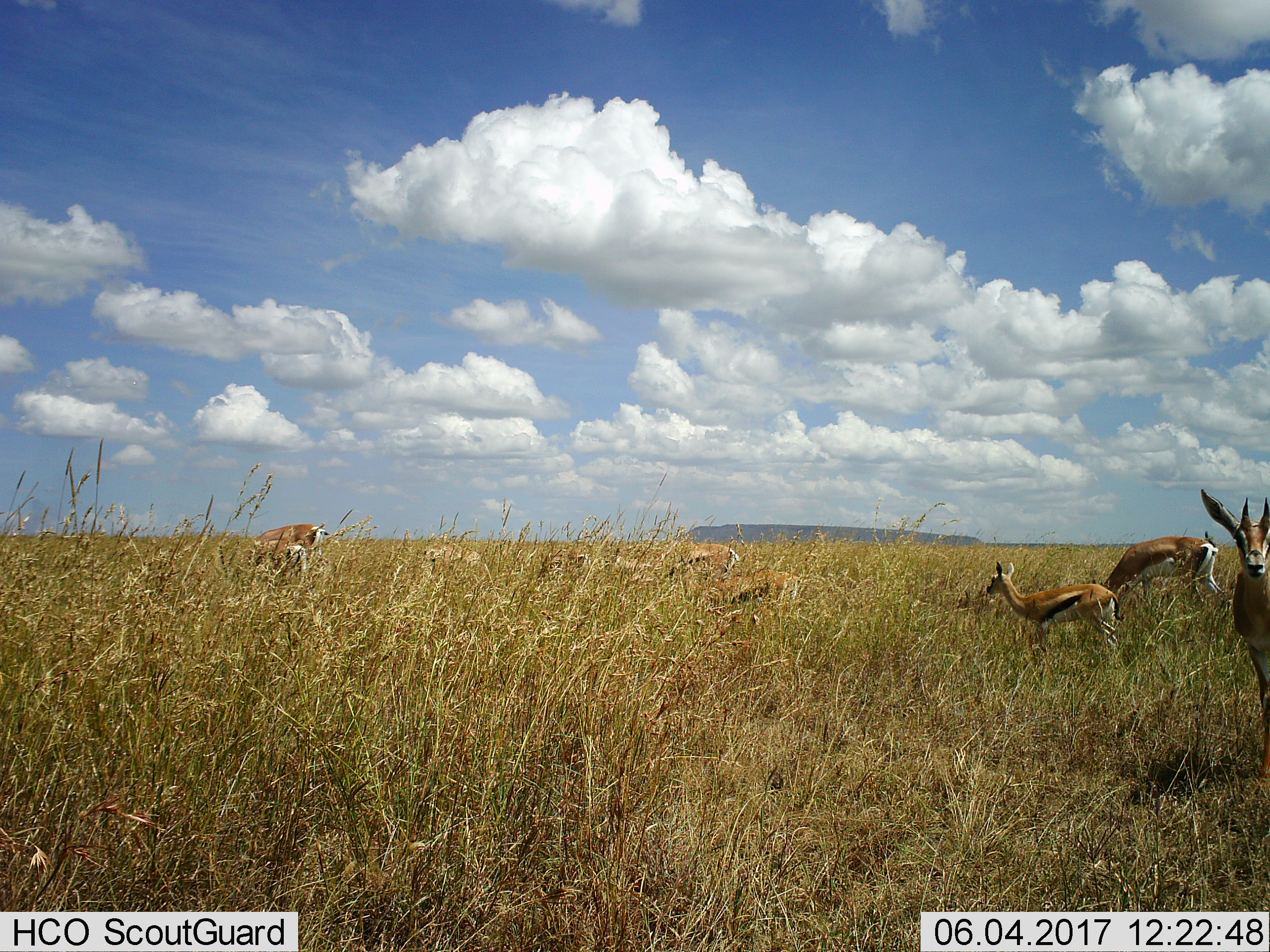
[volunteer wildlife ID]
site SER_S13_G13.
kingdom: Animalia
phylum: Chordata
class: Mammalia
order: Artiodactyla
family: Bovidae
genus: Eudorcas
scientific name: Eudorcas thomsonii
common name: thomson's gazelle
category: gazellethomsons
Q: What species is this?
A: Gazellethomsons (thomson's gazelle) (Eudorcas thomsonii).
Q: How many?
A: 7.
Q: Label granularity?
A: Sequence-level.